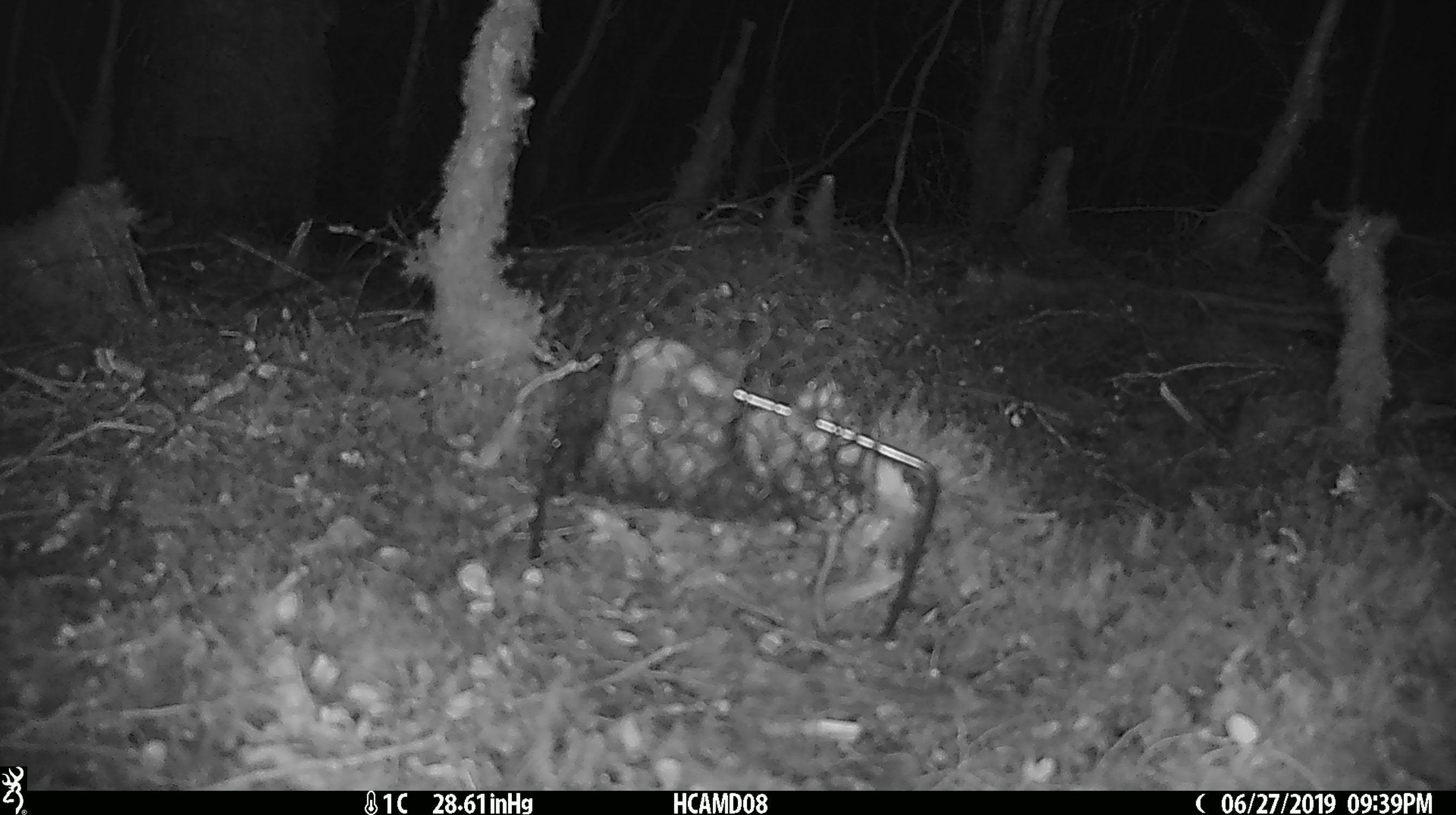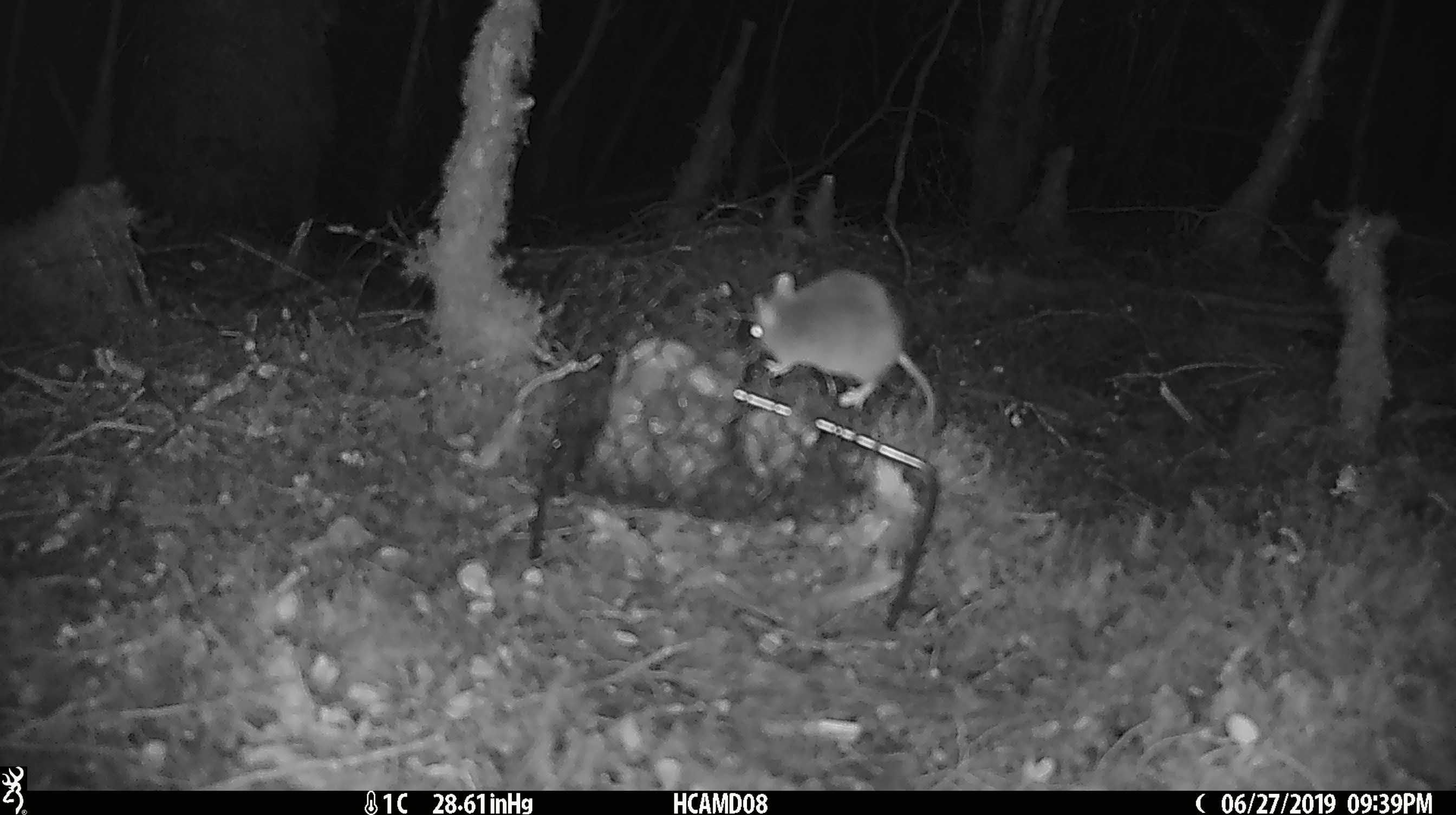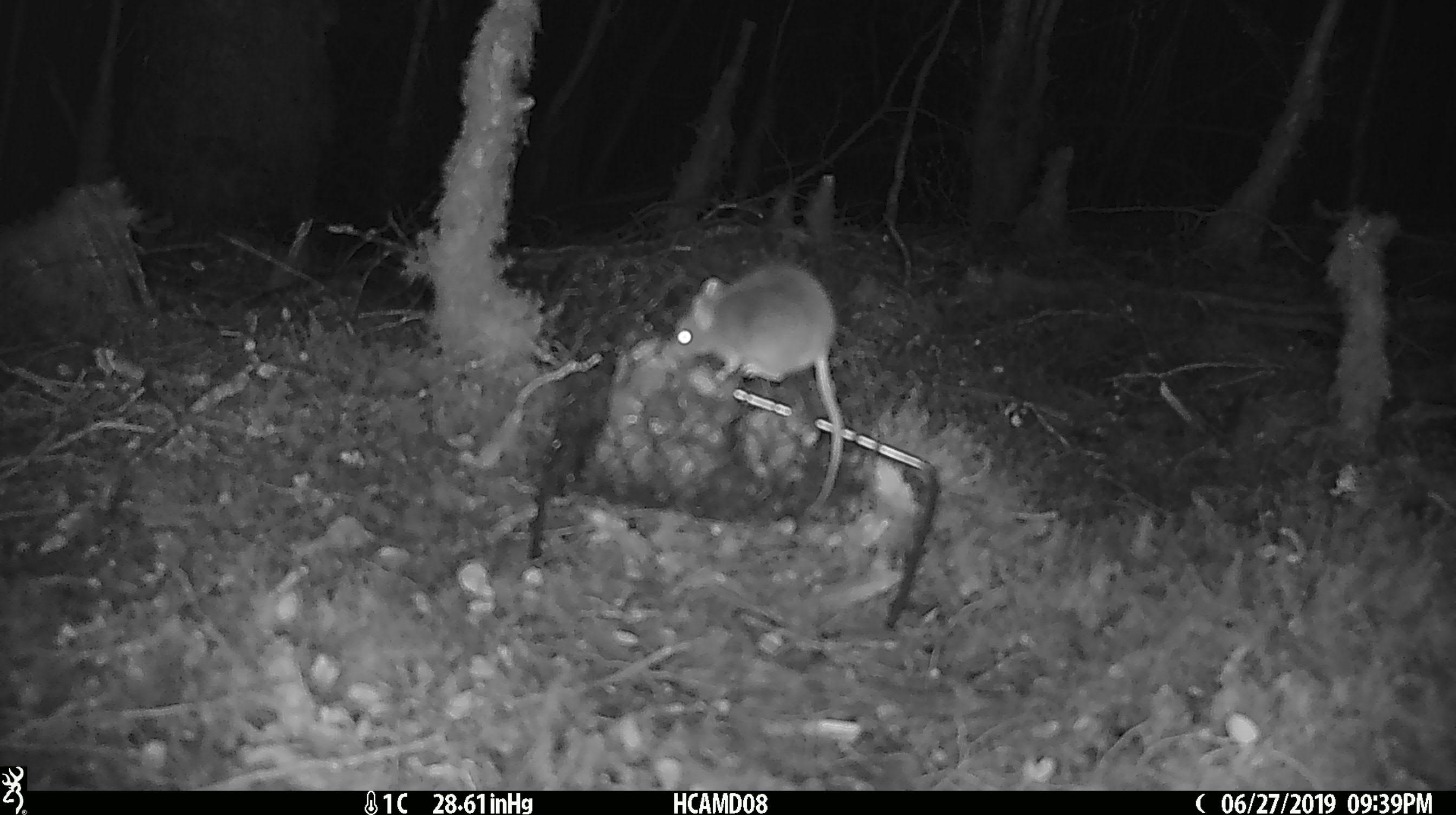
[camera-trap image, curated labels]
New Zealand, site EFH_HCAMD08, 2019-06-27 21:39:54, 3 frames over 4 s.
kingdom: Animalia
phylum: Chordata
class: Mammalia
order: Rodentia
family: Muridae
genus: Mus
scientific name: Mus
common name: mouse